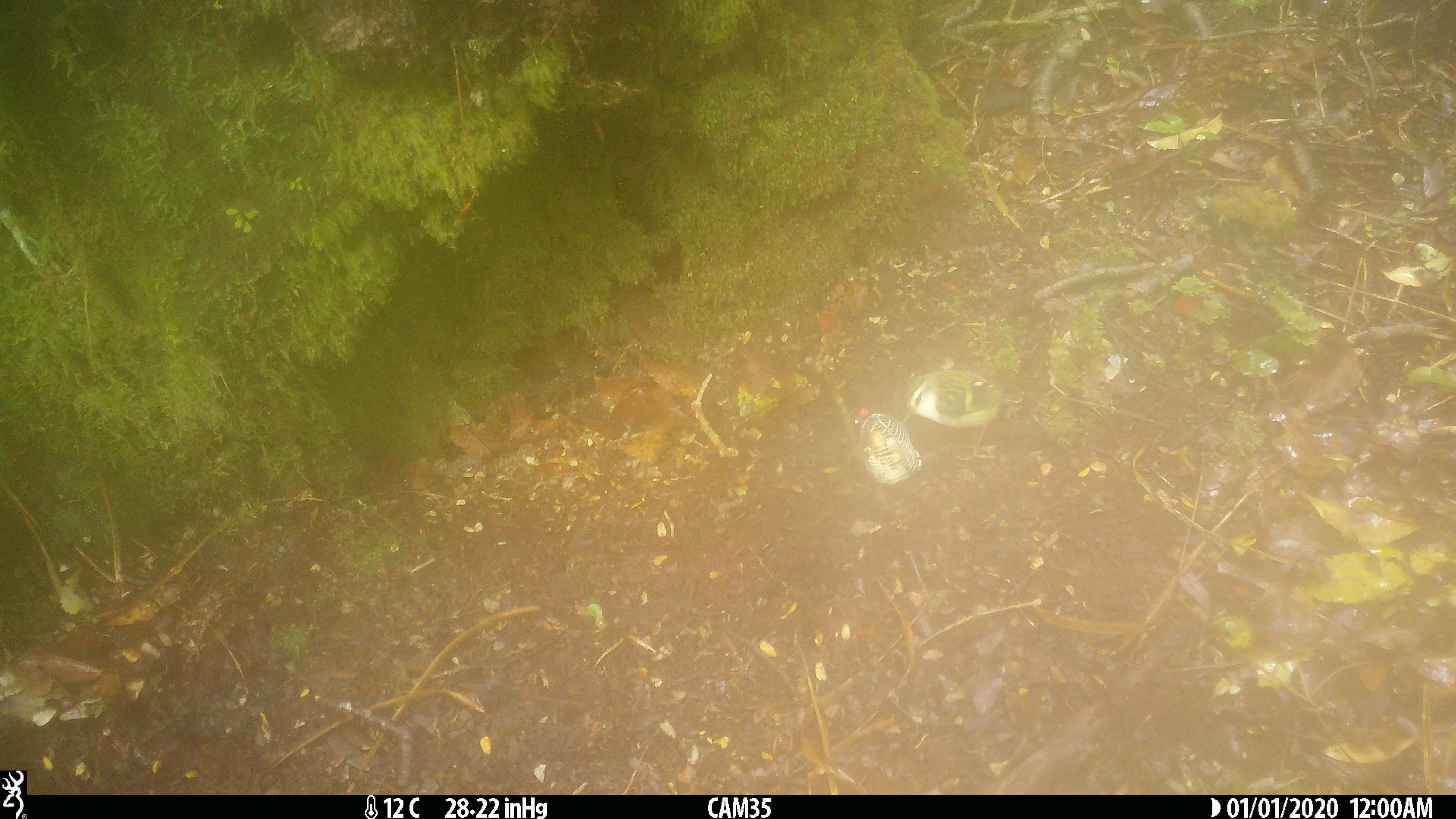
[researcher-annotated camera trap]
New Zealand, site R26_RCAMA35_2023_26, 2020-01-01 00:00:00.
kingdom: Animalia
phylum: Chordata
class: Aves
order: Passeriformes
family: Acanthisittidae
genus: Acanthisitta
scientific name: Acanthisitta chloris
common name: rifleman